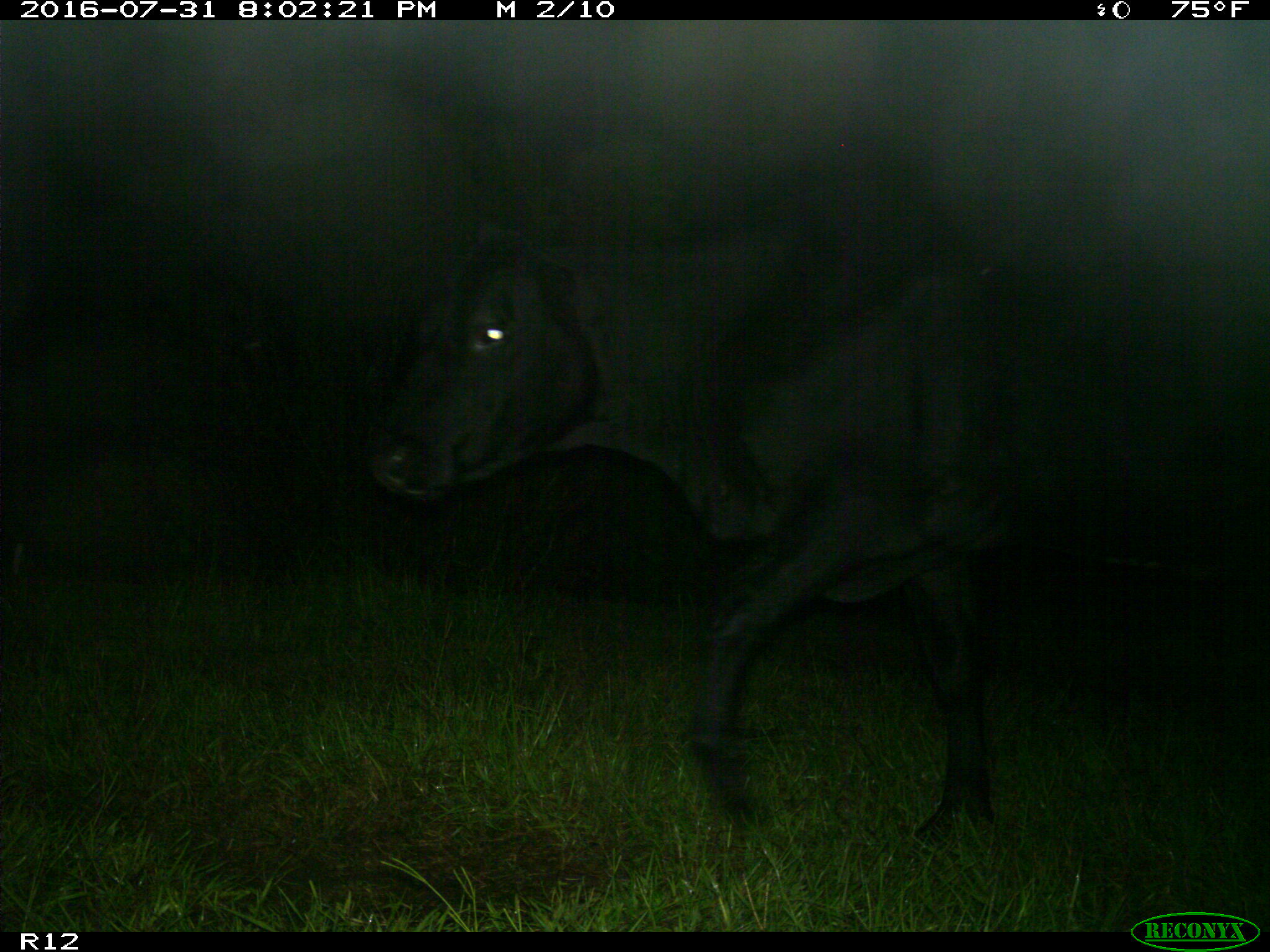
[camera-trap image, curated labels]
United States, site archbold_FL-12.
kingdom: Animalia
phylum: Chordata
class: Mammalia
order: Artiodactyla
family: Bovidae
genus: Bos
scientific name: Bos taurus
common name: domestic cow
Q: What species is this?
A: Bos taurus (domestic cow).